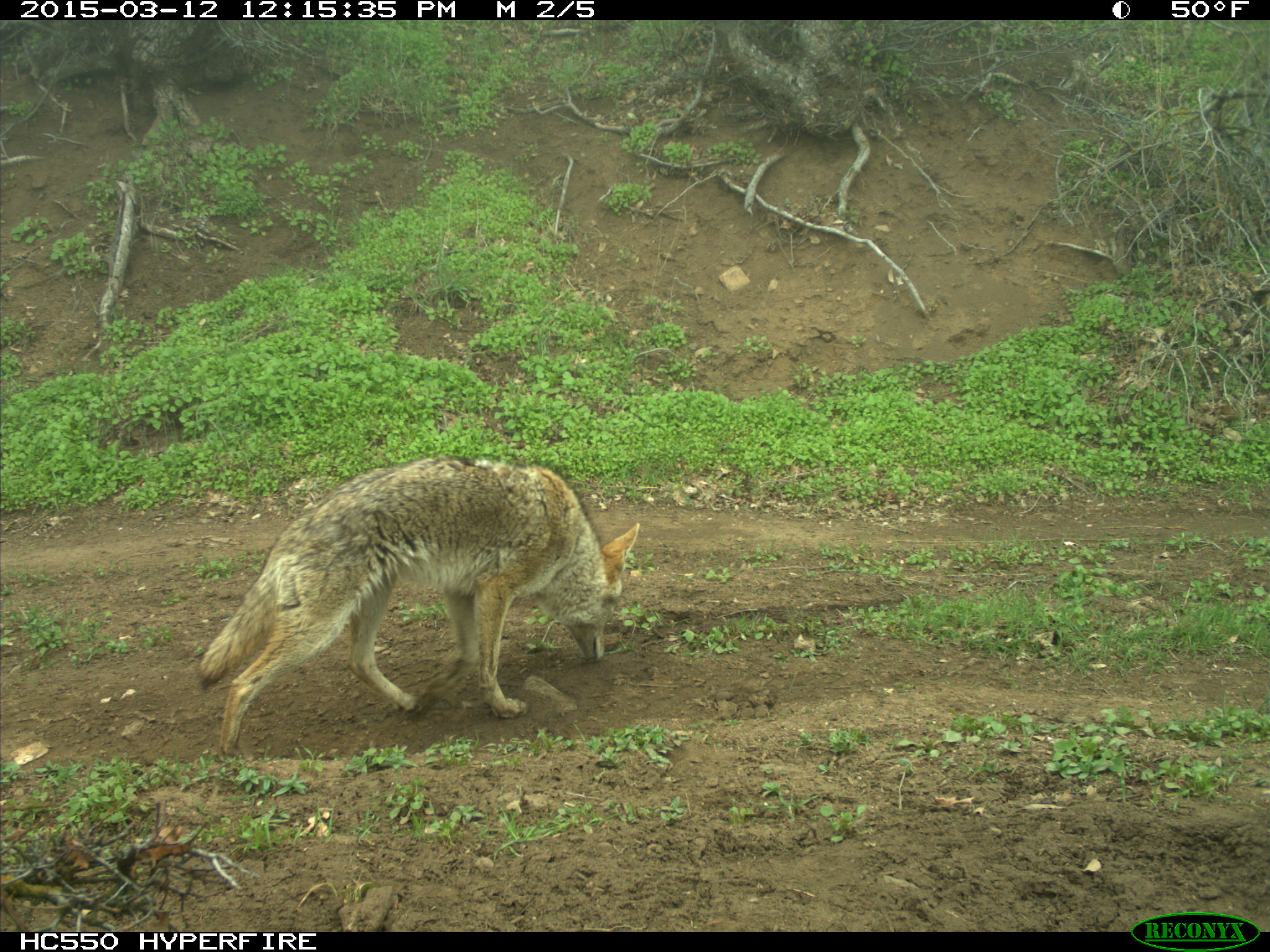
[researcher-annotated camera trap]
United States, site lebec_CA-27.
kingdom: Animalia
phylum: Chordata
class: Mammalia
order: Carnivora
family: Canidae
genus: Canis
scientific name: Canis latrans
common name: coyote